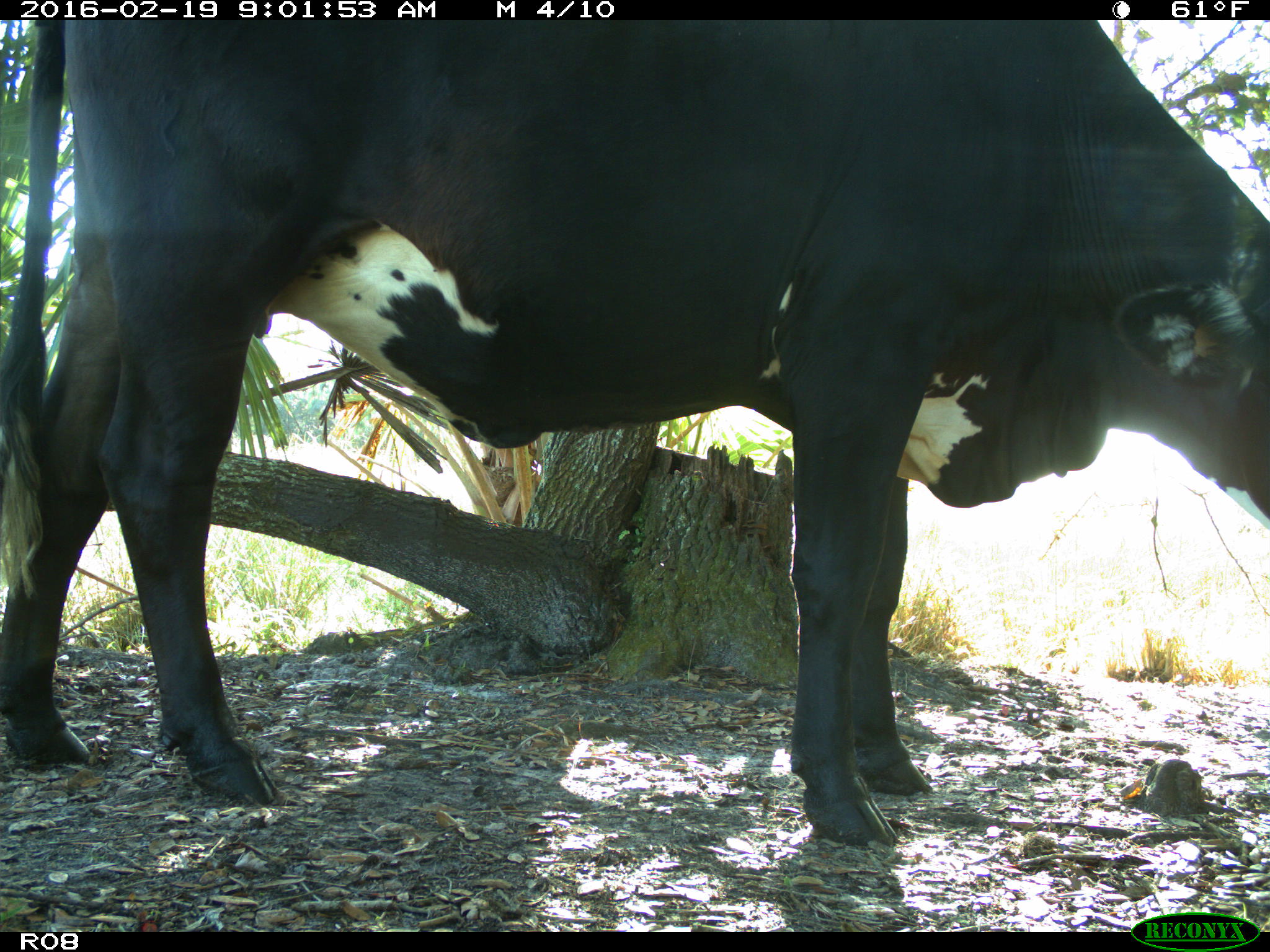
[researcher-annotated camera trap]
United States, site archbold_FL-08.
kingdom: Animalia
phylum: Chordata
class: Mammalia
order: Artiodactyla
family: Bovidae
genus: Bos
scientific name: Bos taurus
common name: domestic cow